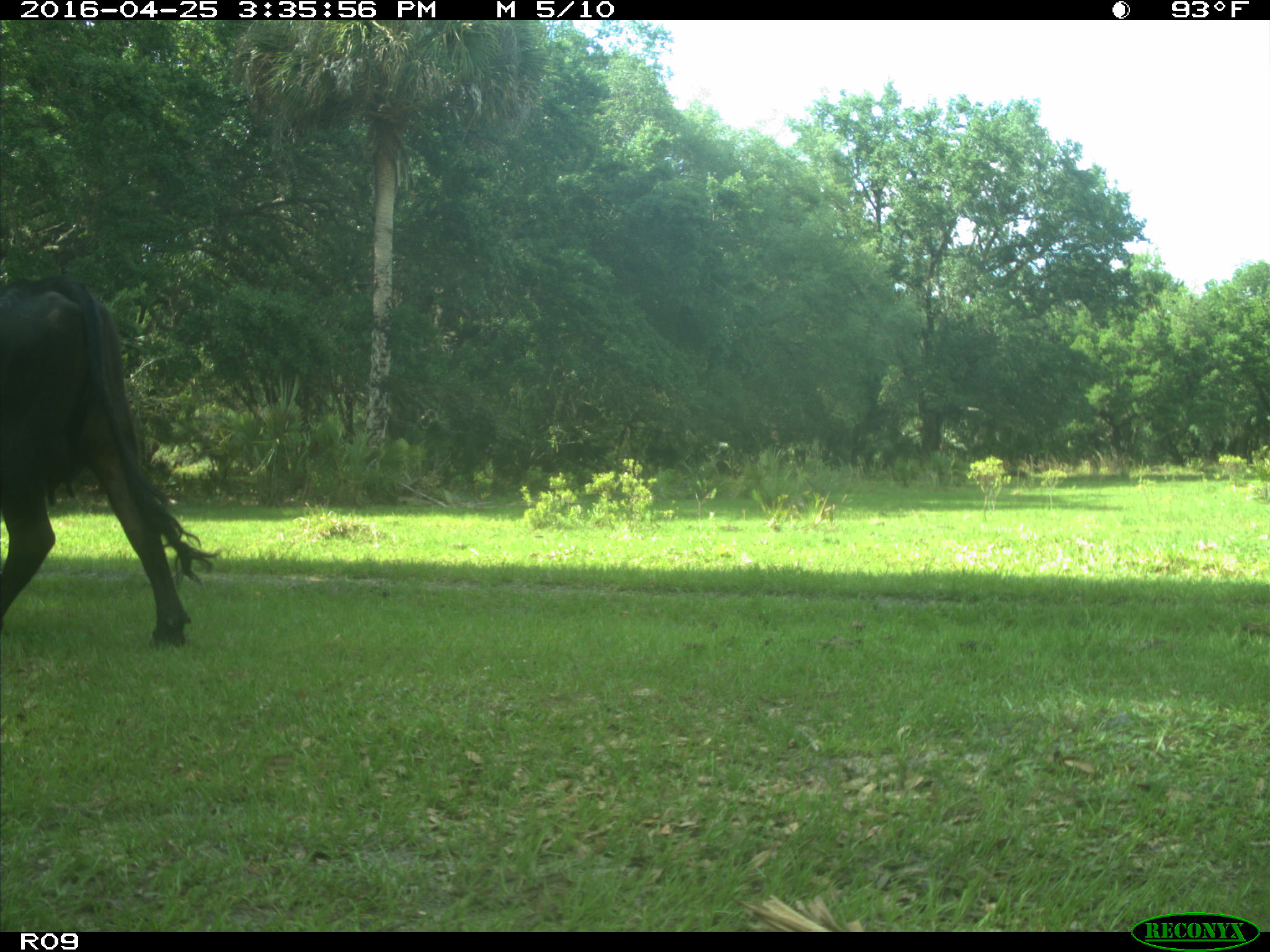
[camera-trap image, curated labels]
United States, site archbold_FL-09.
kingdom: Animalia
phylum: Chordata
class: Mammalia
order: Artiodactyla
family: Bovidae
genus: Bos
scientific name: Bos taurus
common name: domestic cow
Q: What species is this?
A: Bos taurus (domestic cow).